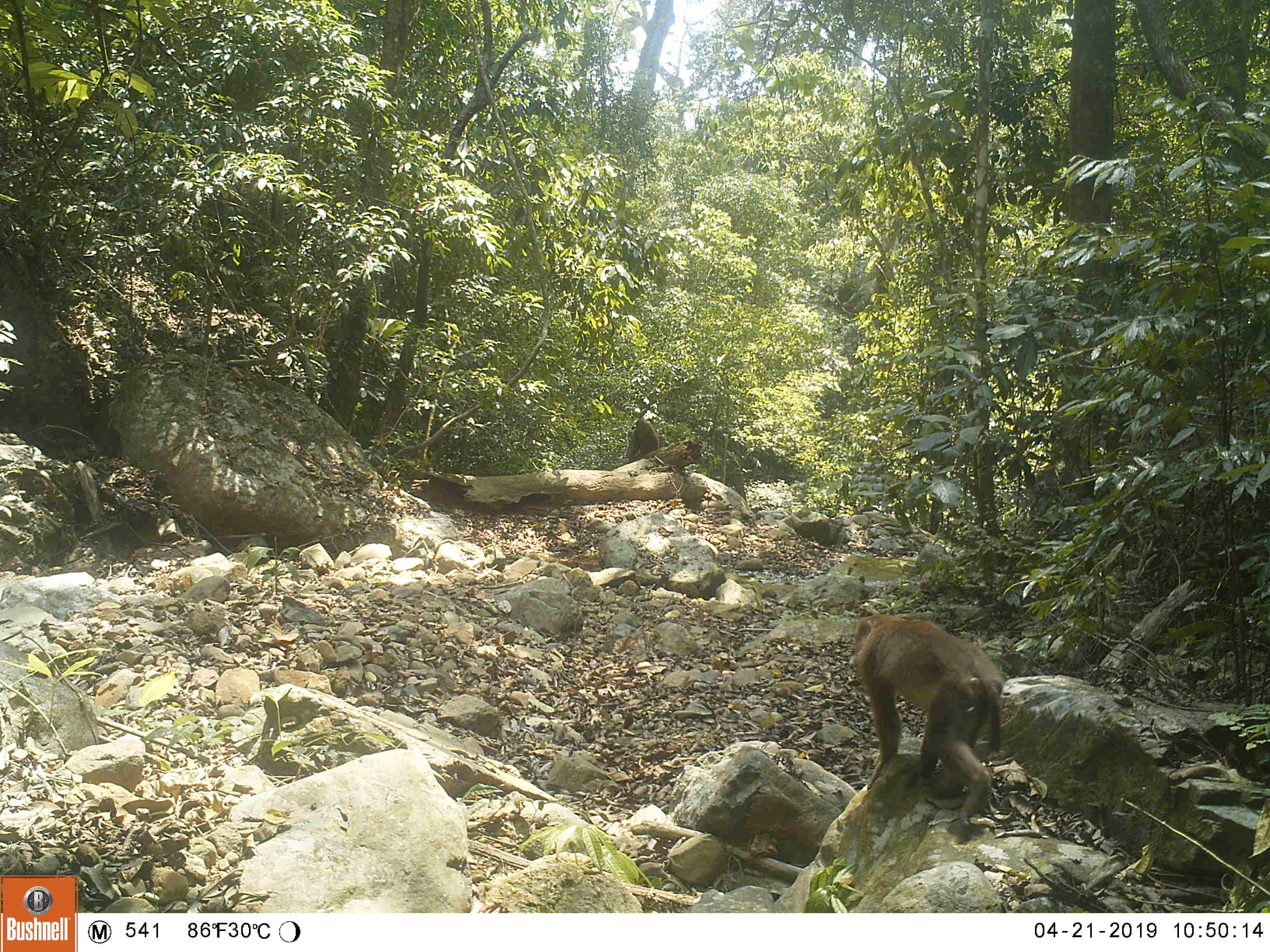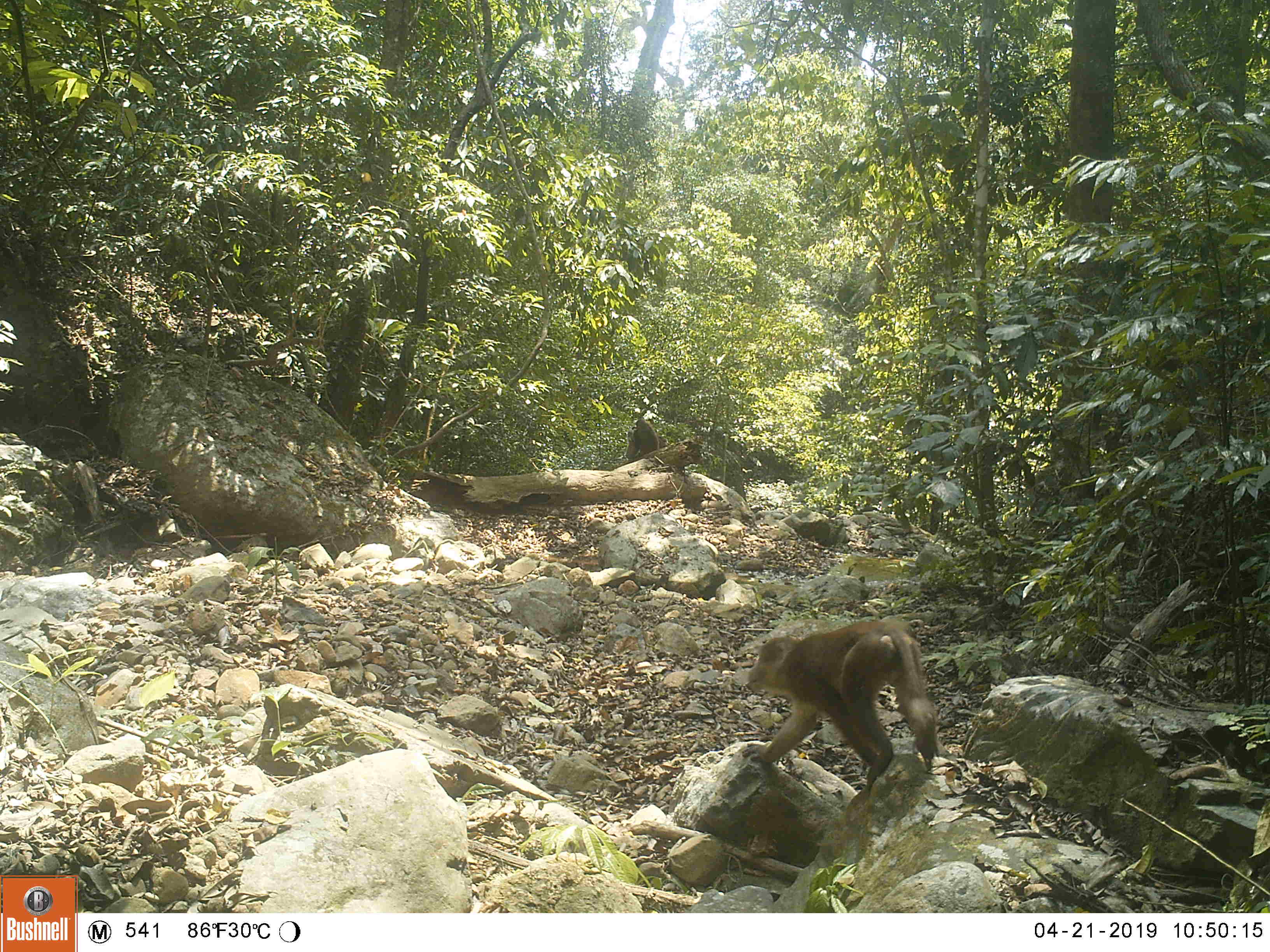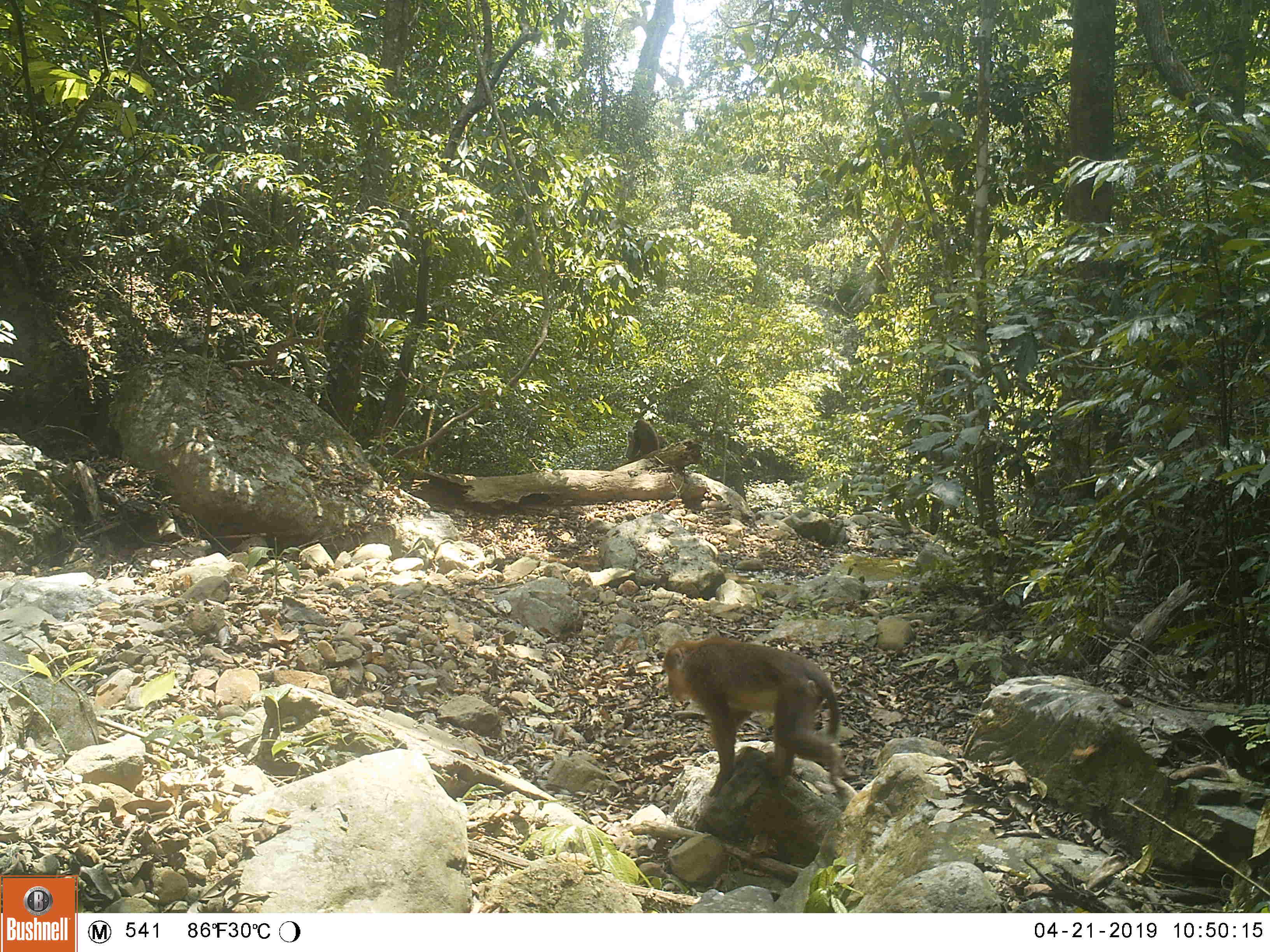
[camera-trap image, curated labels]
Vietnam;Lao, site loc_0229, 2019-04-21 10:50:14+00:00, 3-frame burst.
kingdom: Animalia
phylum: Chordata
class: Mammalia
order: Primates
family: Cercopithecidae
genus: Macaca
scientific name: Macaca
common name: macaques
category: assam or rhesus macaque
Assam or rhesus macaque (macaques) (Macaca). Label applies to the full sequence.